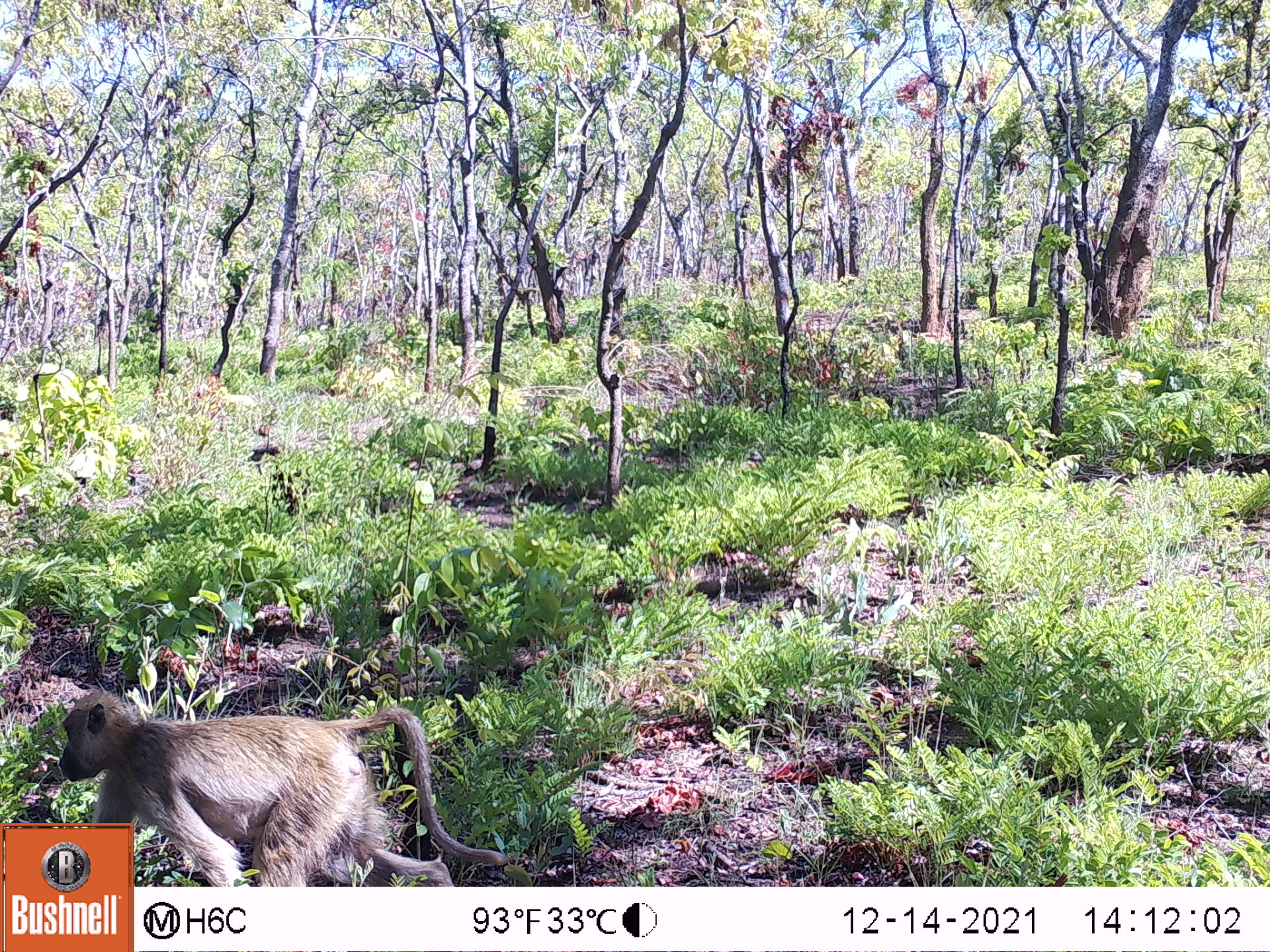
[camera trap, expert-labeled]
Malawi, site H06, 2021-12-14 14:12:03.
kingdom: Animalia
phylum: Chordata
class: Mammalia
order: Primates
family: Cercopithecidae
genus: Papio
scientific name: Papio cynocephalus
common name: yellow baboon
Yellow baboon (Papio cynocephalus), count 1.